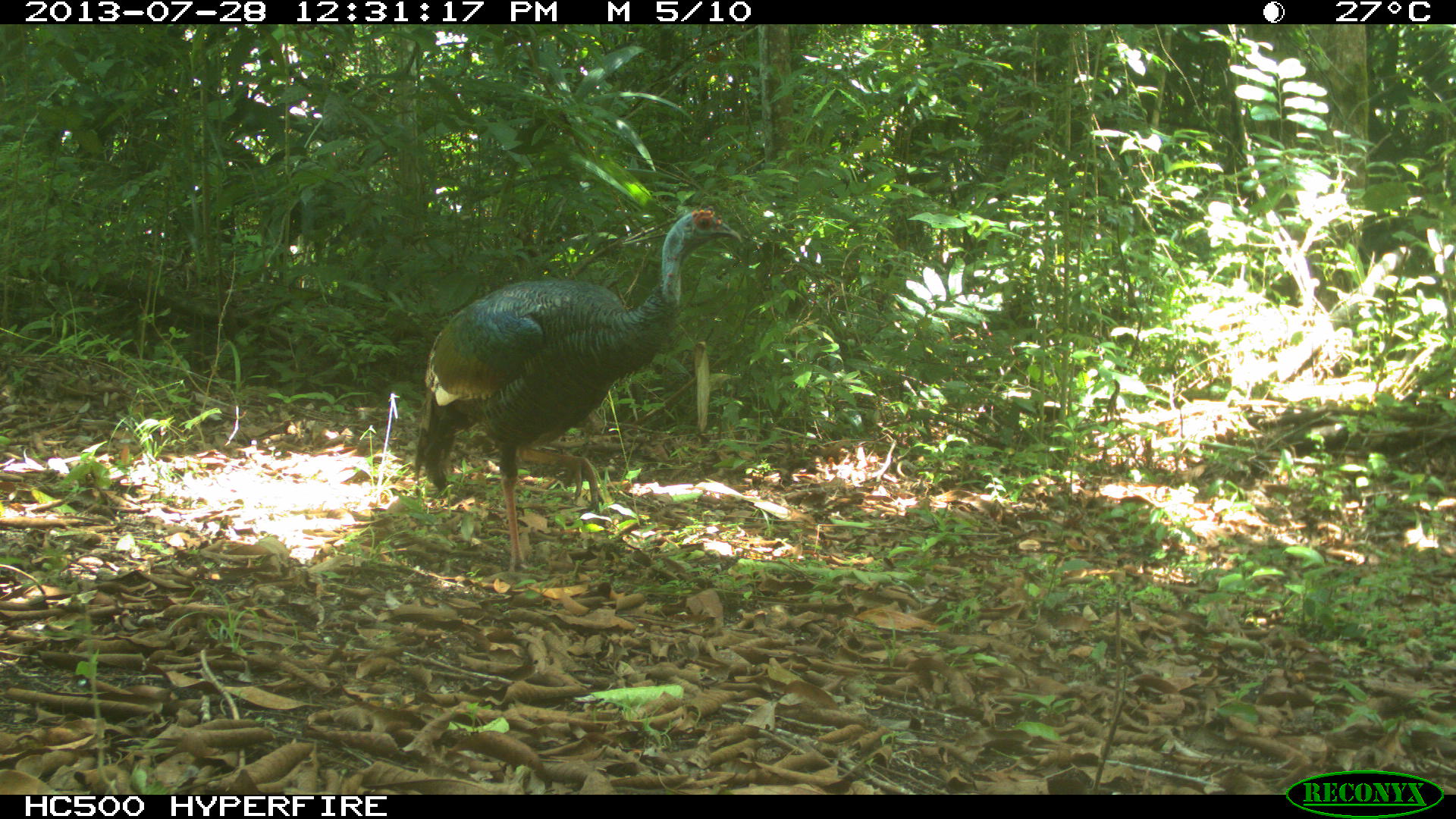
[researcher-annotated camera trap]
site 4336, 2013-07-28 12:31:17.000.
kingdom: Animalia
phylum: Chordata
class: Aves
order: Galliformes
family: Phasianidae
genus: Meleagris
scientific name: Meleagris ocellata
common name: ocellated turkey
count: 1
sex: male